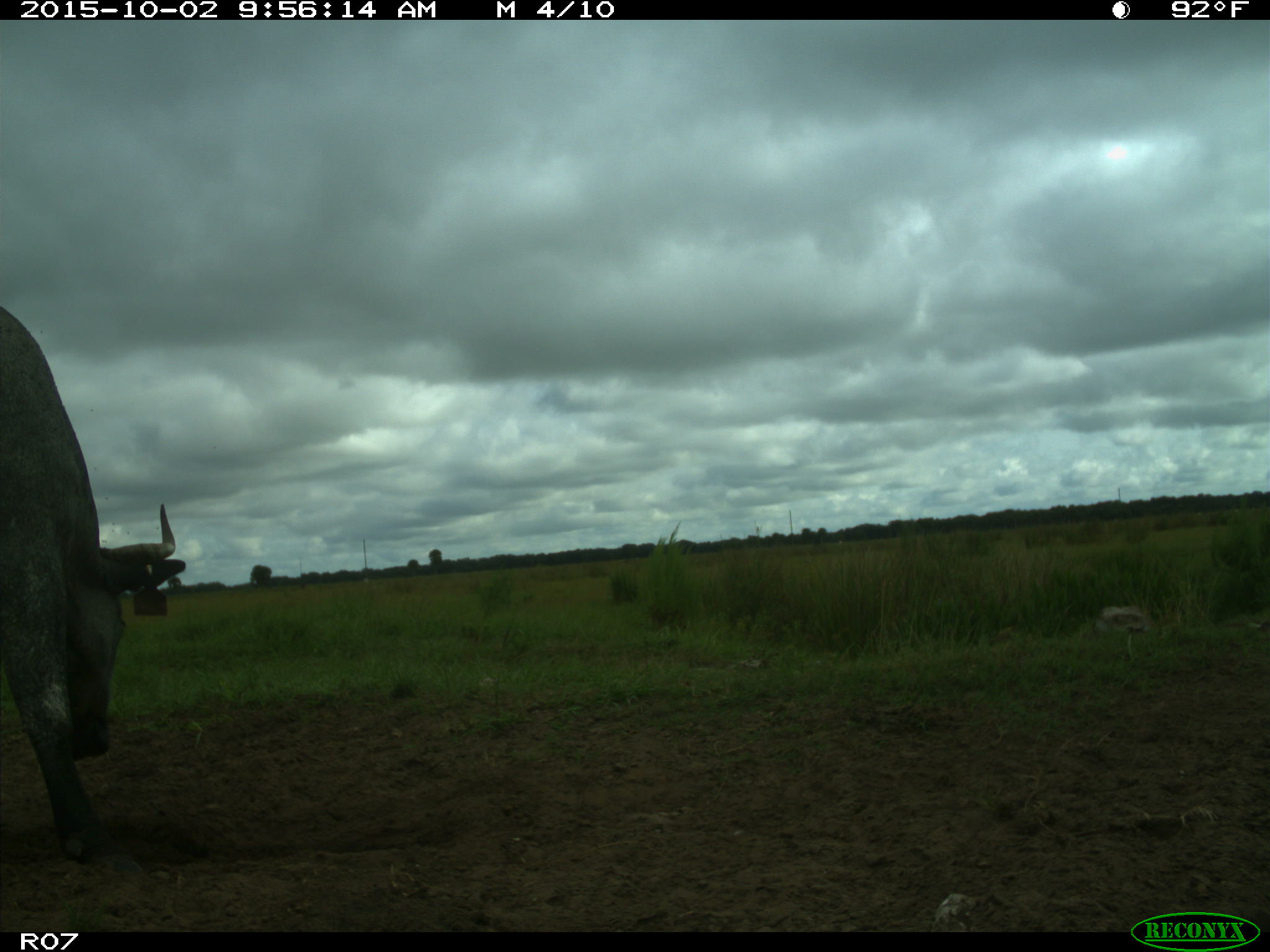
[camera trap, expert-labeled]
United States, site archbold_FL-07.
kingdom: Animalia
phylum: Chordata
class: Mammalia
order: Artiodactyla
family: Bovidae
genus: Bos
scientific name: Bos taurus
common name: domestic cow